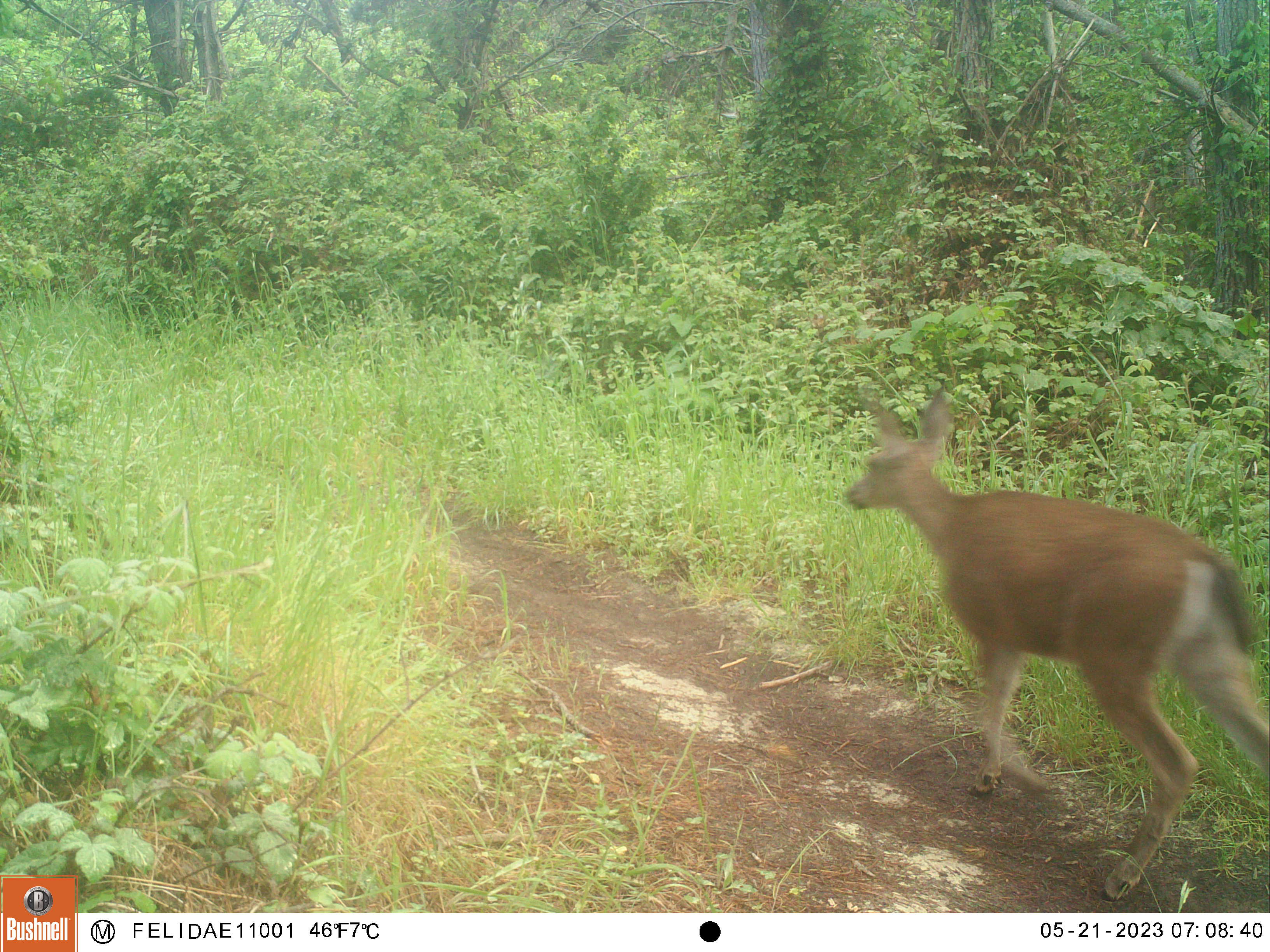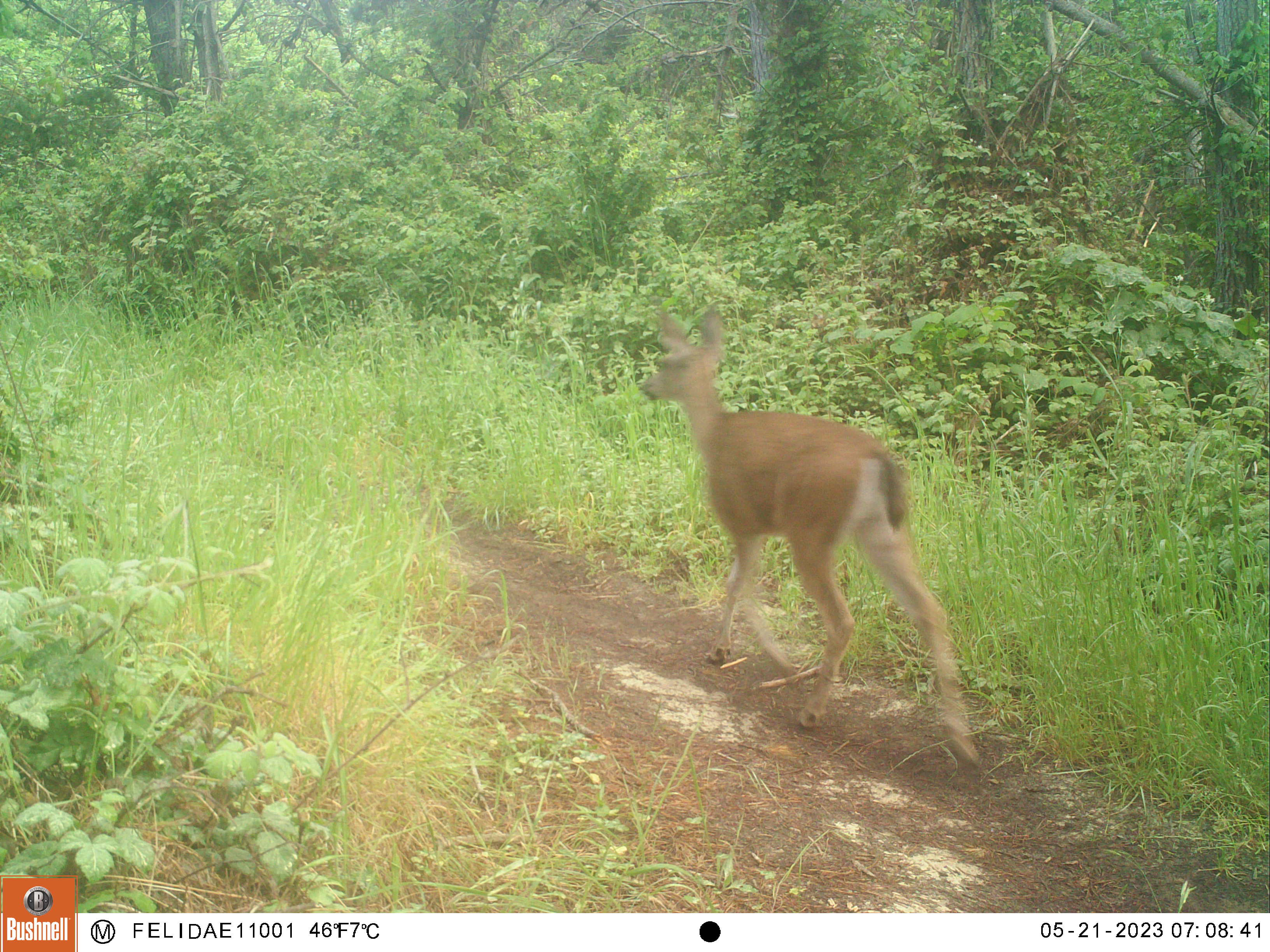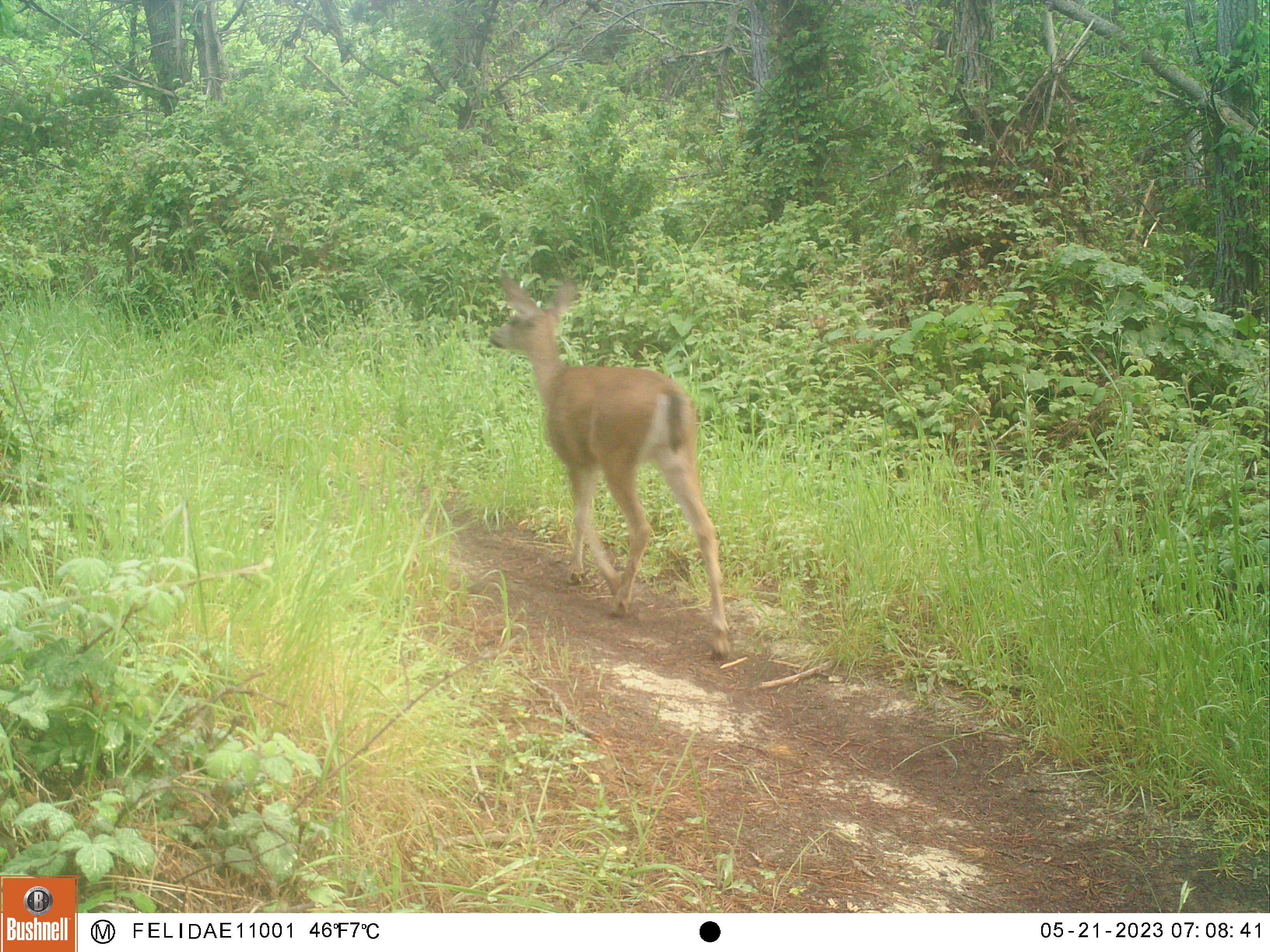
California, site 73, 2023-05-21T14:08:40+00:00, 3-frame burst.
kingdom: Animalia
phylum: Chordata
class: Mammalia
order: Artiodactyla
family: Cervidae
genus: Odocoileus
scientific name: Odocoileus hemionus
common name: mule deer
Mule deer (Odocoileus hemionus).